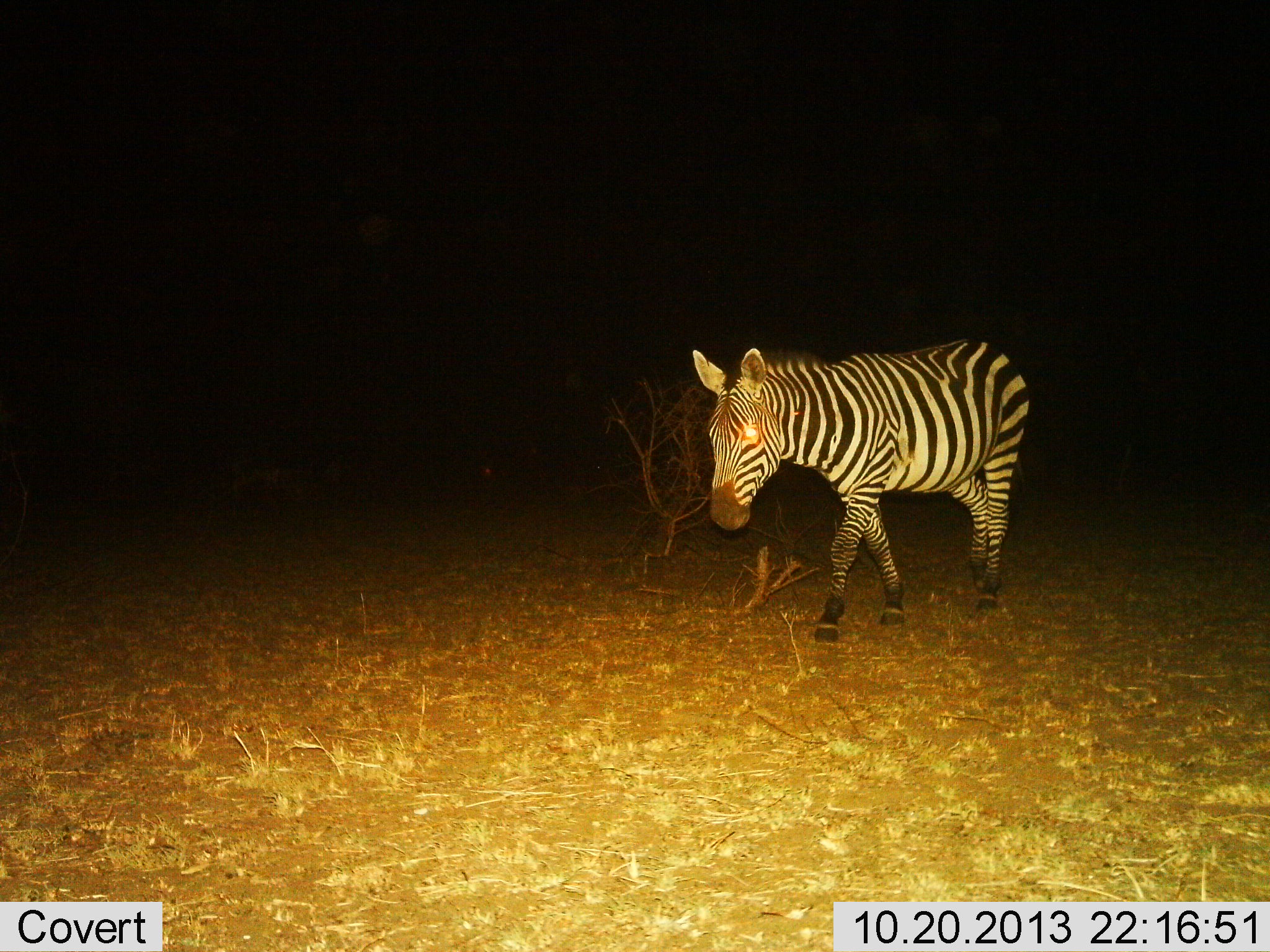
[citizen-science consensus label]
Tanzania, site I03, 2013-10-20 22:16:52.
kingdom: Animalia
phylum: Chordata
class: Mammalia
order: Perissodactyla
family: Equidae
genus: Equus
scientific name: Equus quagga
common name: plains zebra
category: zebra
Zebra (plains zebra) (Equus quagga), count 1. Behavior (volunteer vote fractions): standing 10%, resting 0%, moving 90%, interacting 0%. Young present (vote fraction): 0%. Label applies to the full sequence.